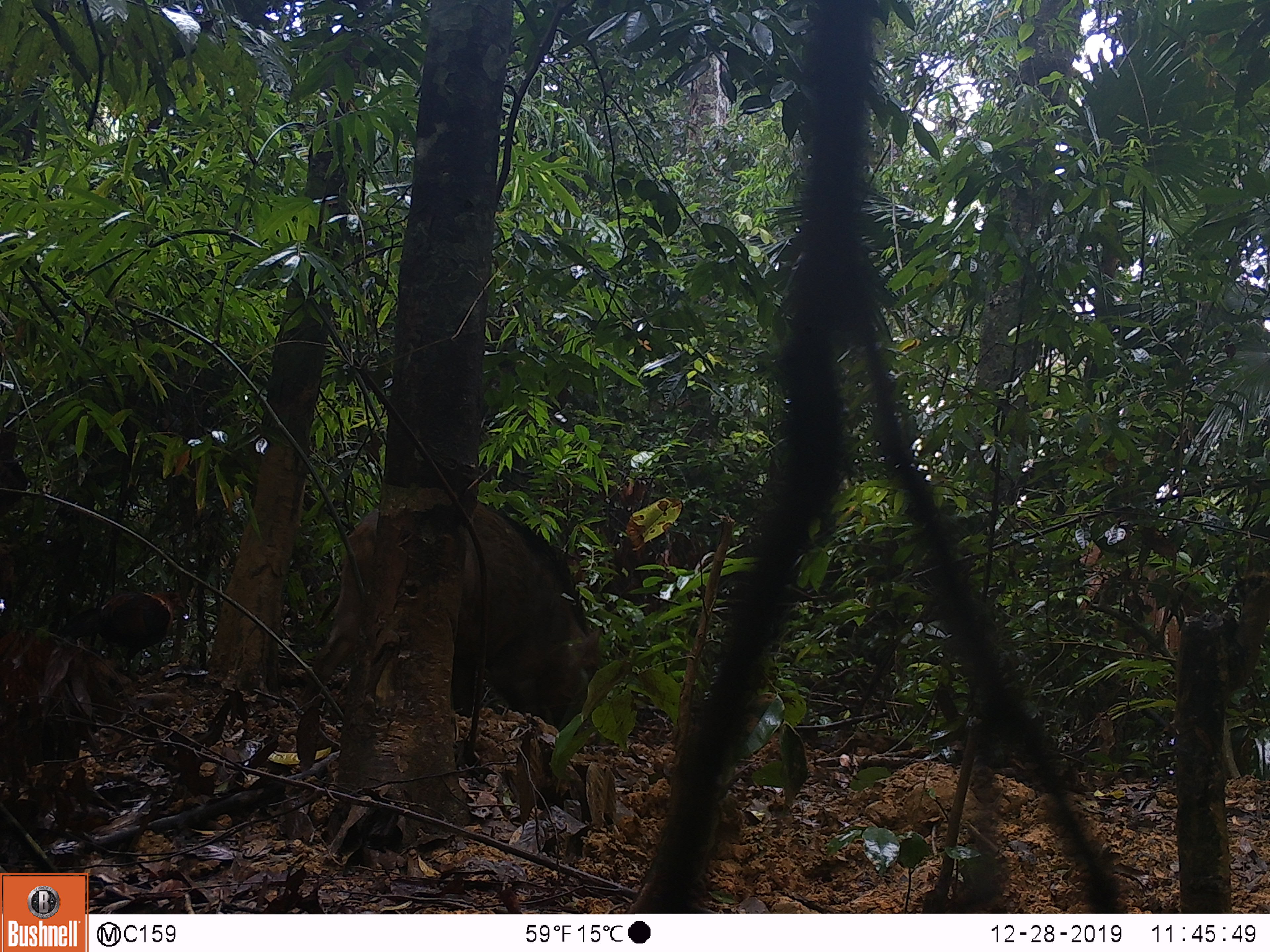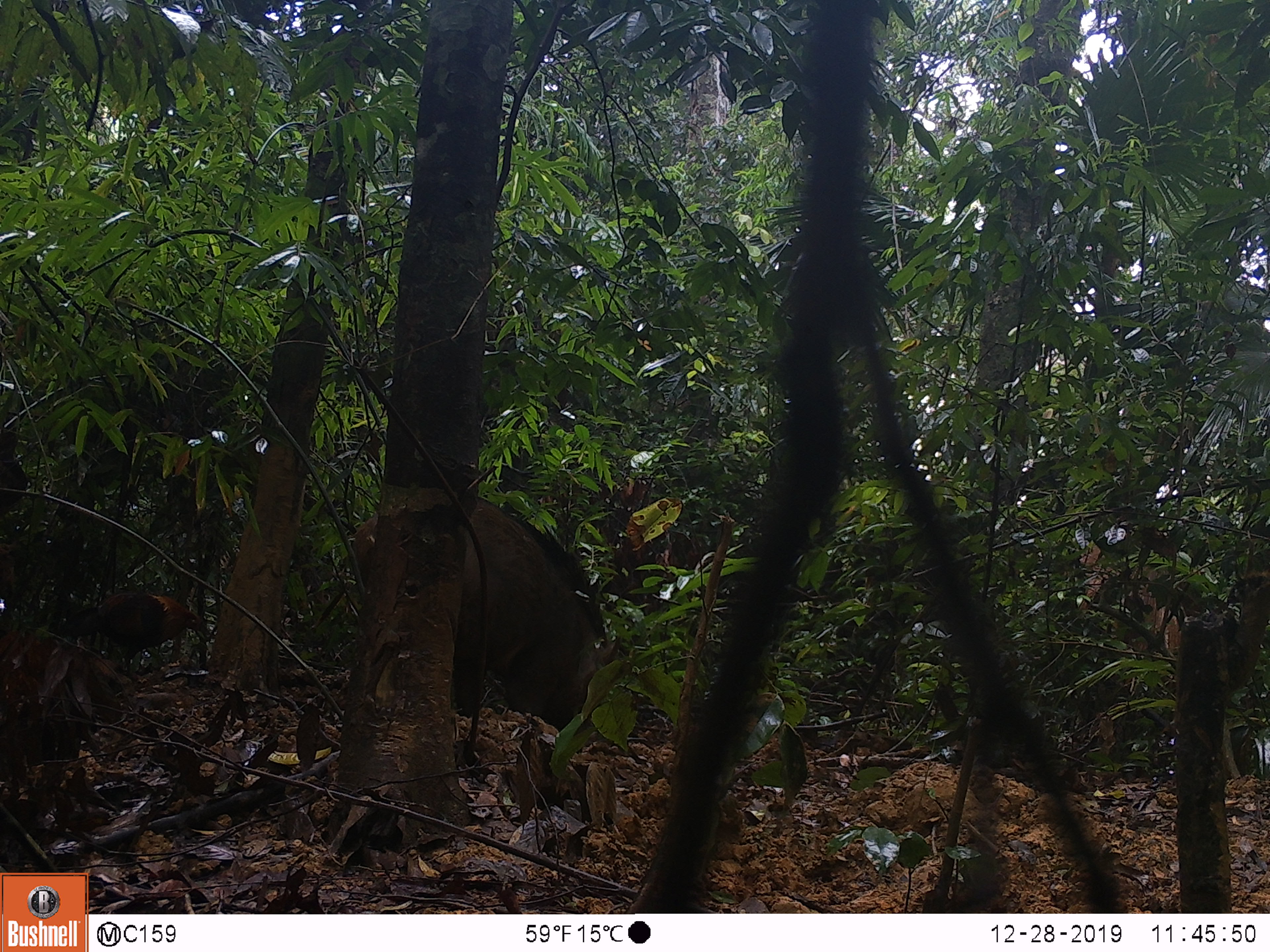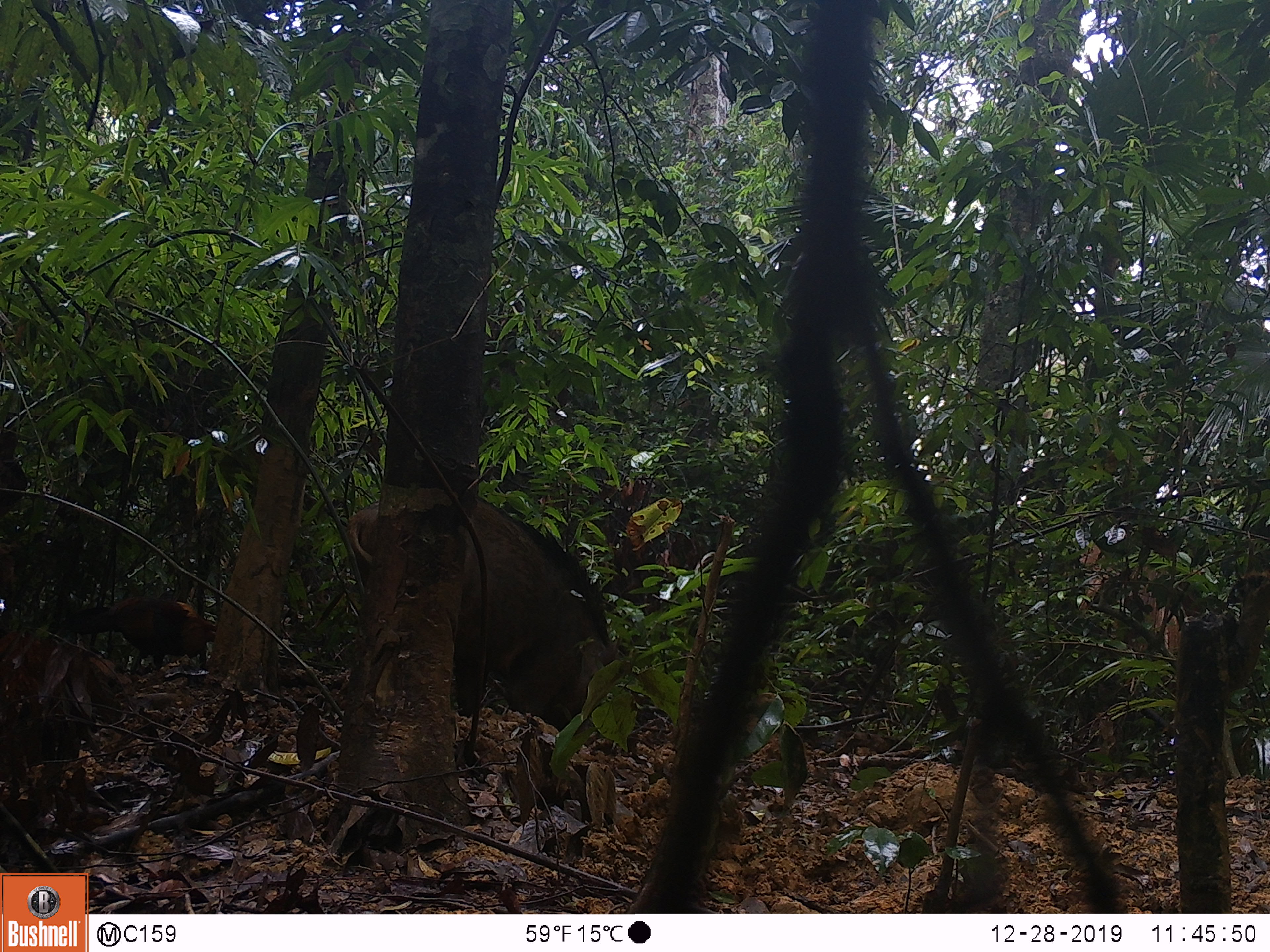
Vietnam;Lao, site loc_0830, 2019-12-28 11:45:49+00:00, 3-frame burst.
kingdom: Animalia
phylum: Chordata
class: Mammalia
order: Artiodactyla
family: Suidae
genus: Sus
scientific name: Sus scrofa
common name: eurasian wild pig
Eurasian wild pig (Sus scrofa). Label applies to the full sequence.